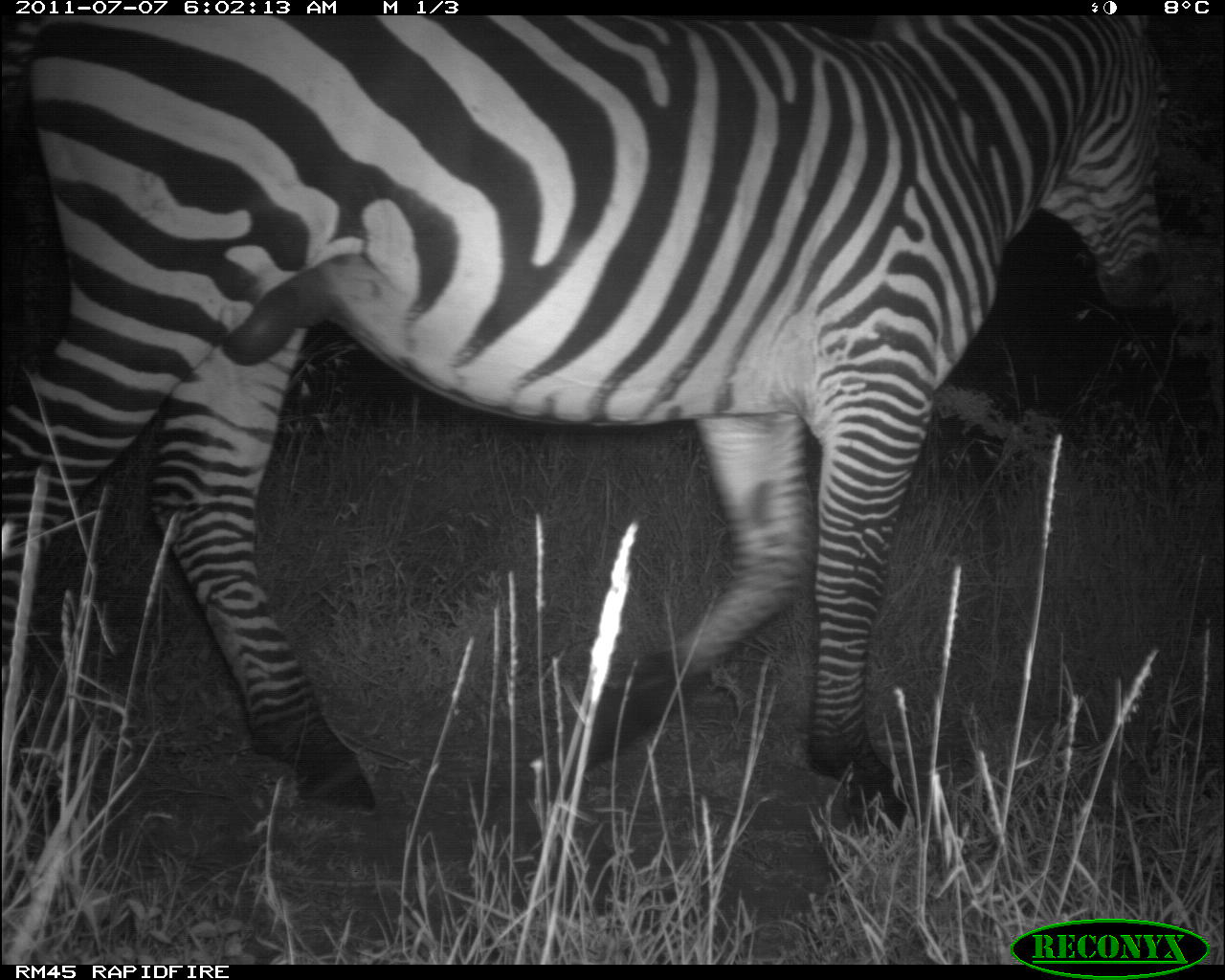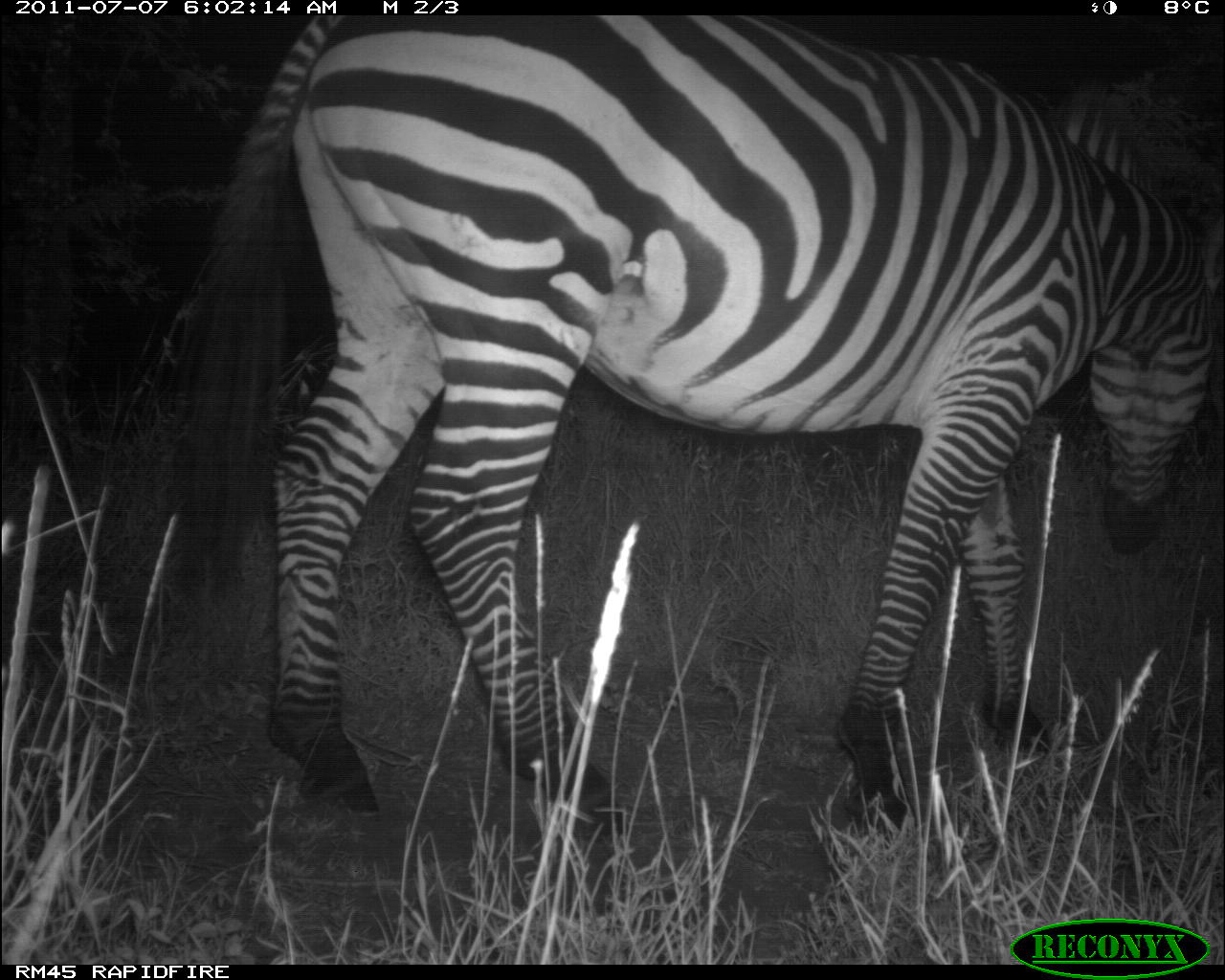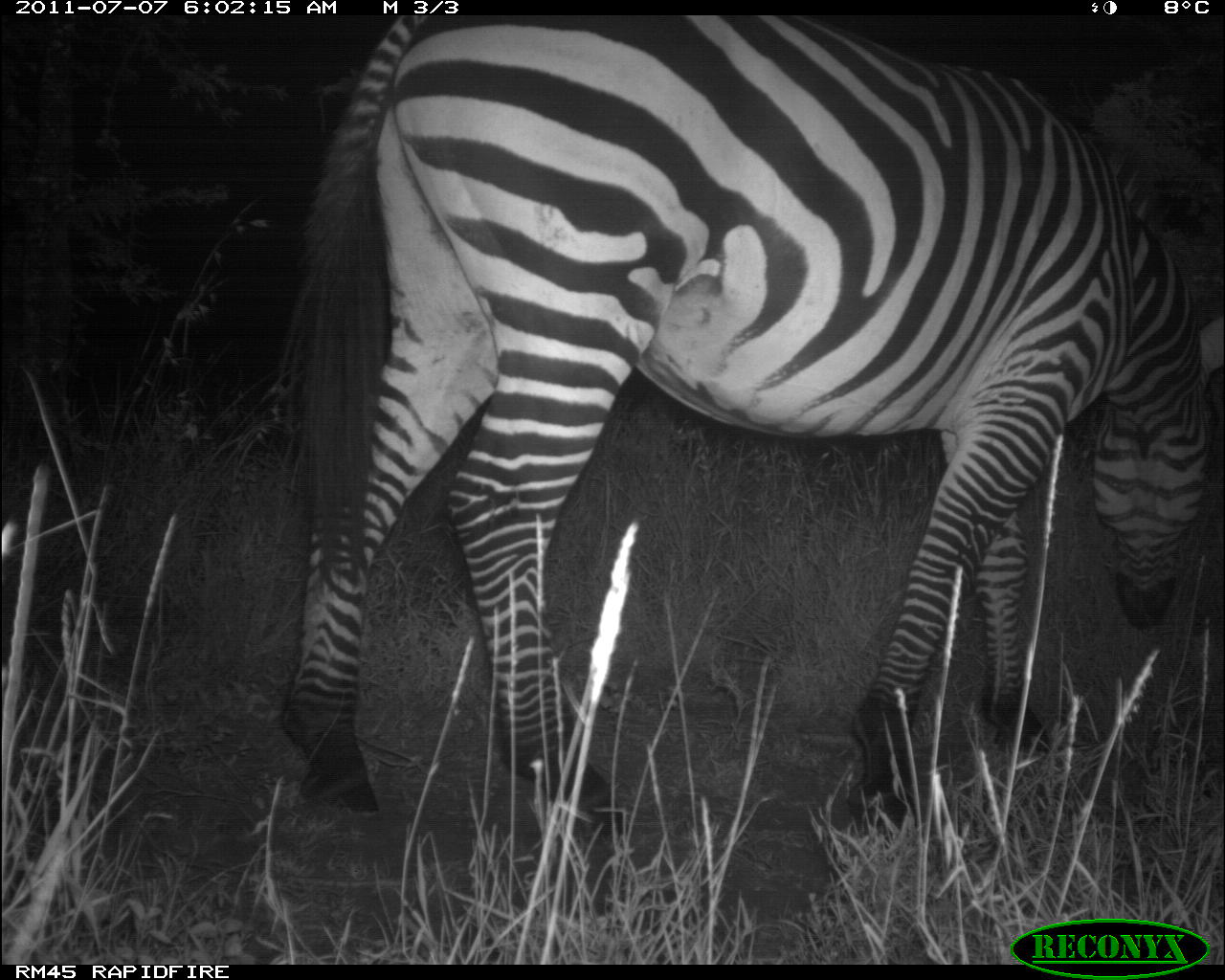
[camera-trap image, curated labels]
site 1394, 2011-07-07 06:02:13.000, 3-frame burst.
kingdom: Animalia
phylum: Chordata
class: Mammalia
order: Perissodactyla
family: Equidae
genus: Equus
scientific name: Equus quagga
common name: plains zebra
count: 1